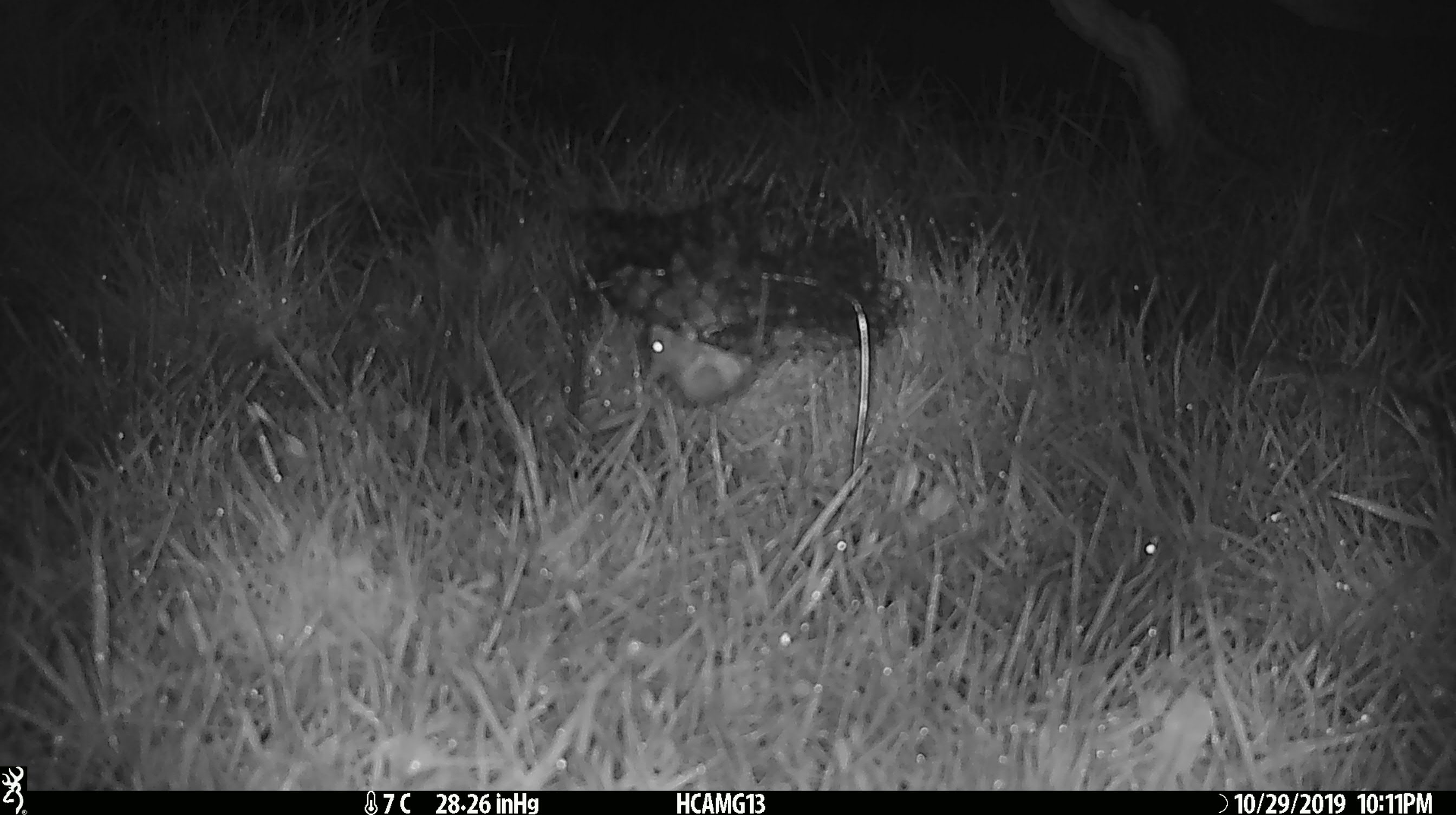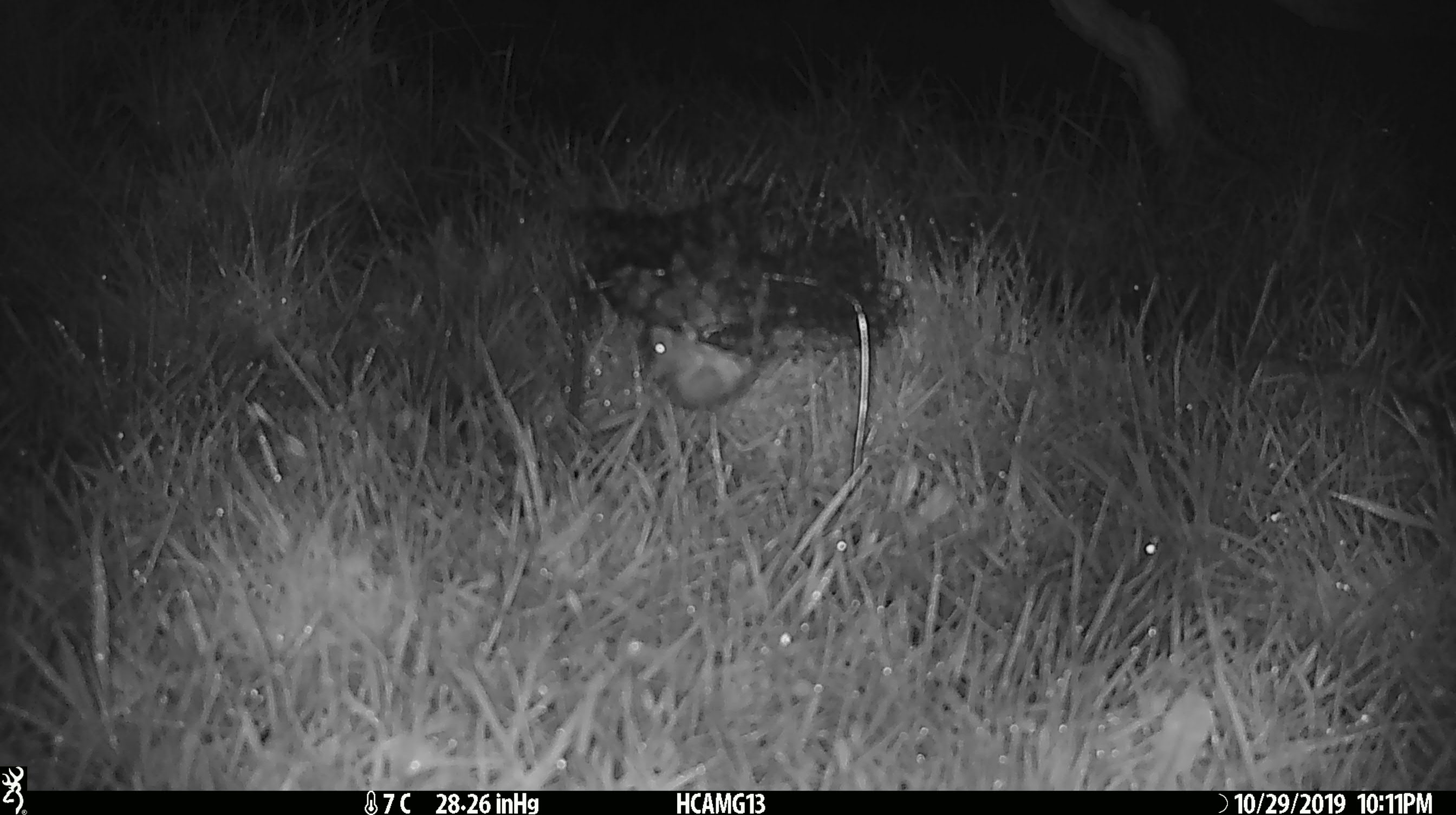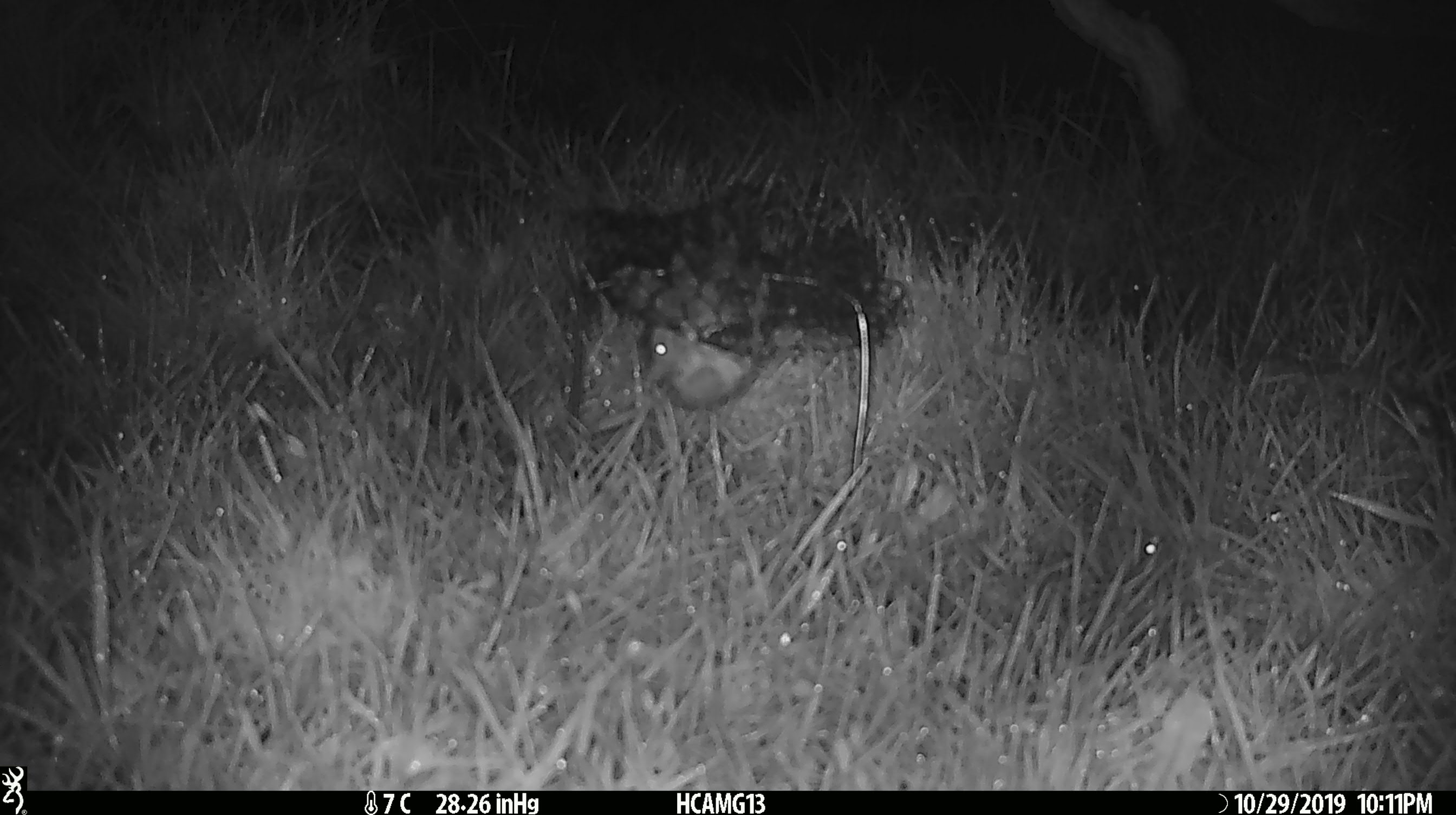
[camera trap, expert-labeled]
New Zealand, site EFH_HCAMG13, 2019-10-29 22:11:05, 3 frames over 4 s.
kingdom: Animalia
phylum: Chordata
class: Mammalia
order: Rodentia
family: Muridae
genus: Mus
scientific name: Mus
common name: mouse